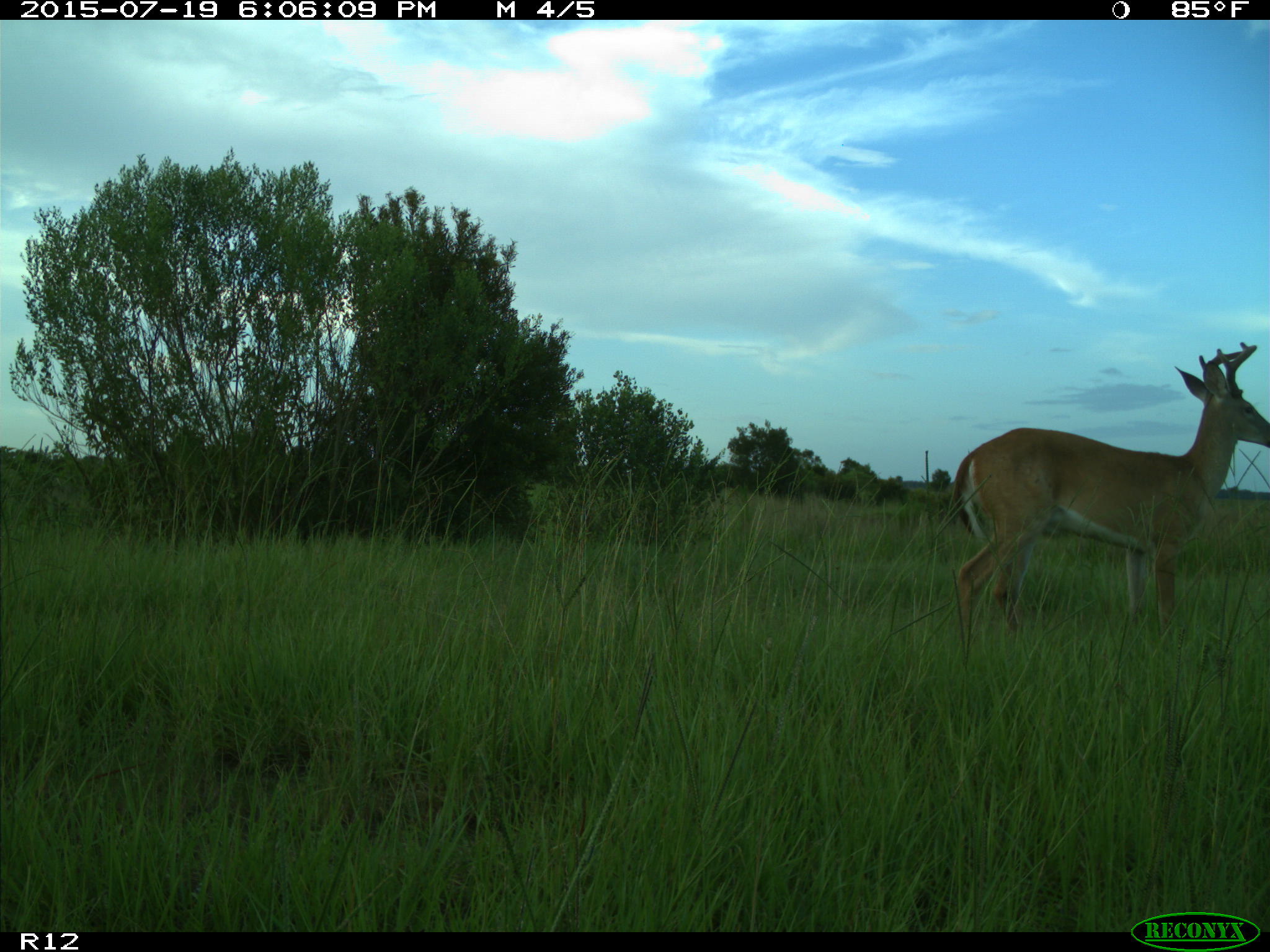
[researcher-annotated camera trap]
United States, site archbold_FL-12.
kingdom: Animalia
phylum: Chordata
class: Mammalia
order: Artiodactyla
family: Cervidae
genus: Odocoileus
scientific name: Odocoileus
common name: deer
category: unidentified deer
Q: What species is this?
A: Unidentified deer (deer) (Odocoileus).